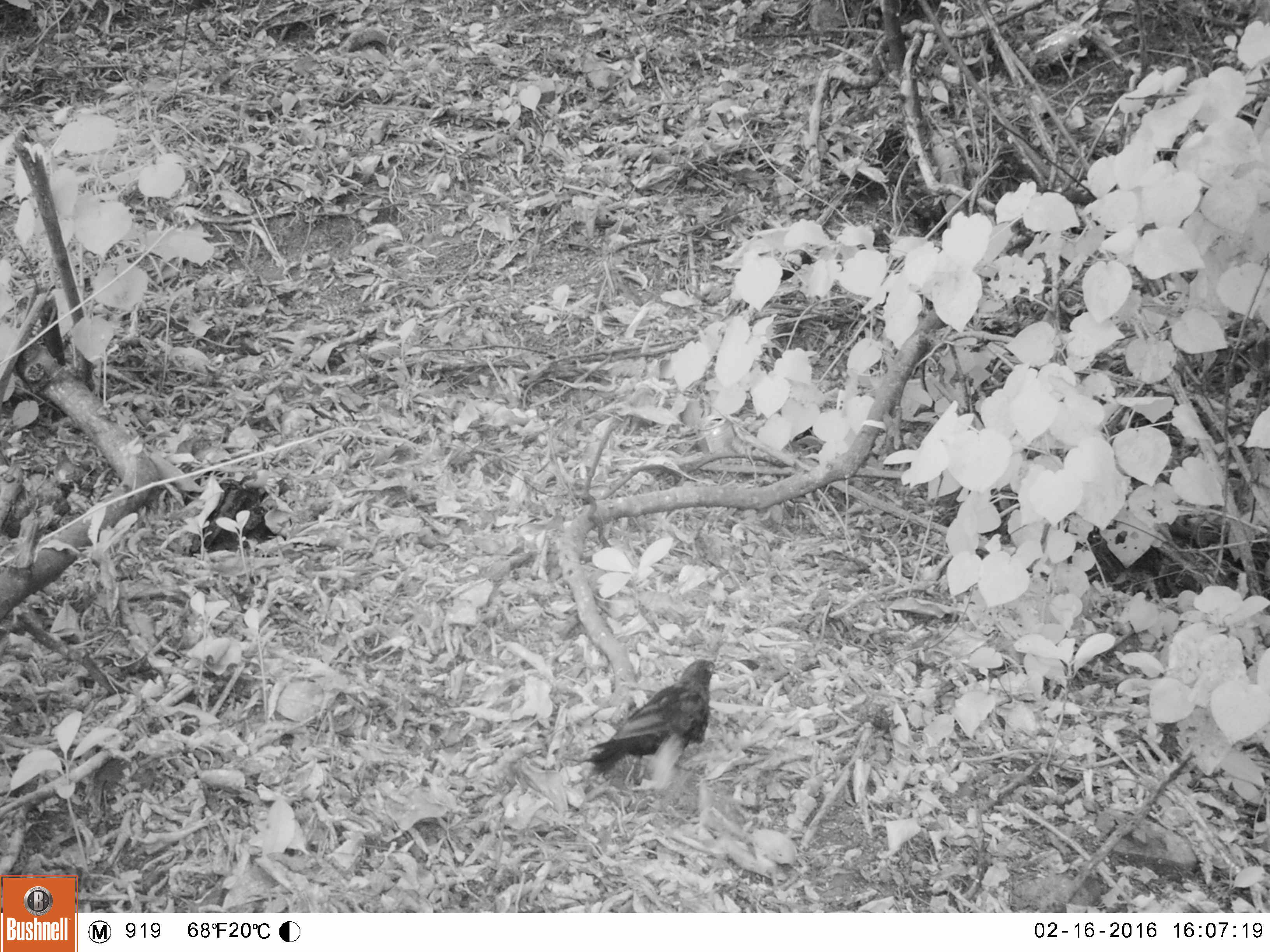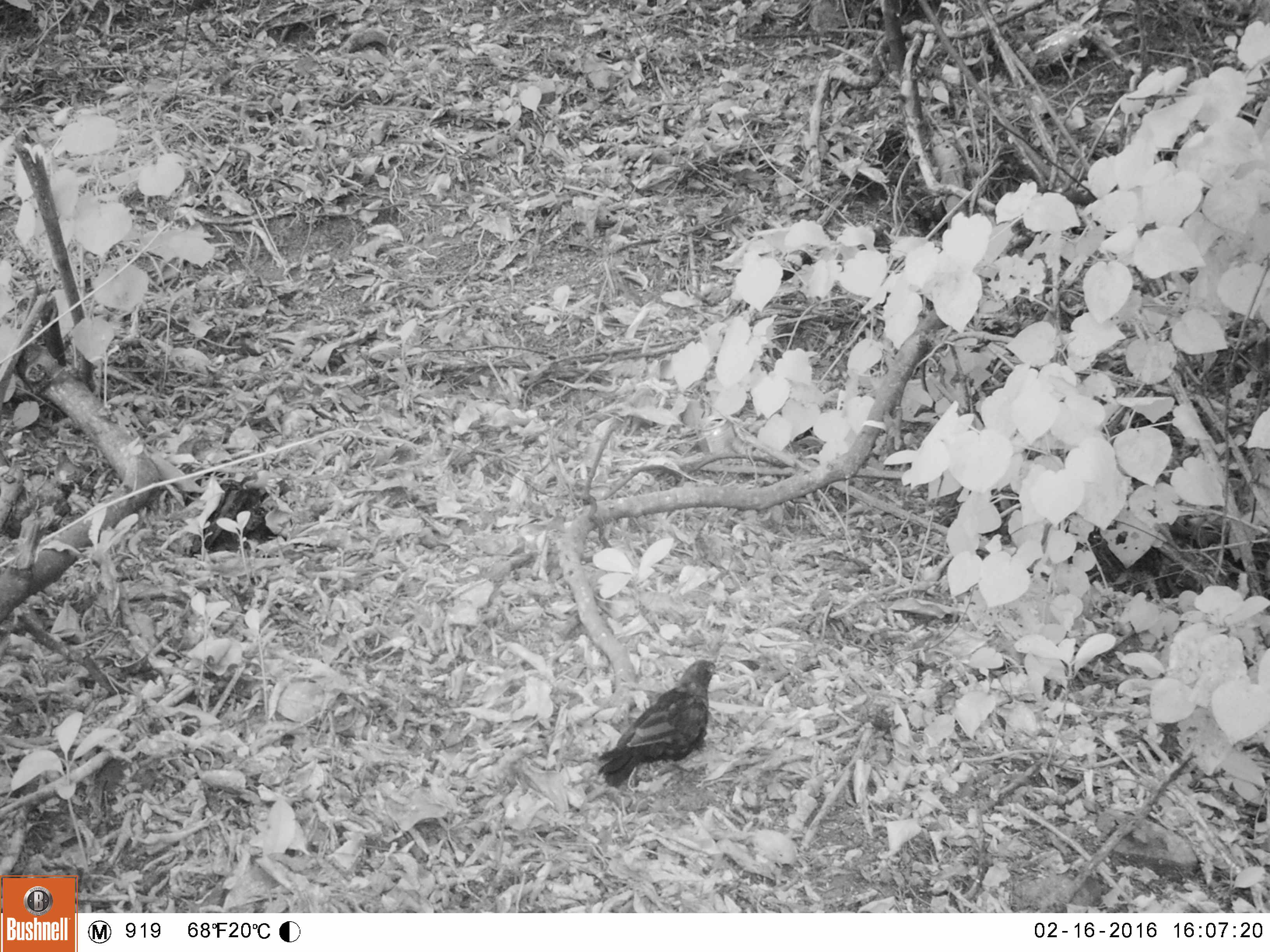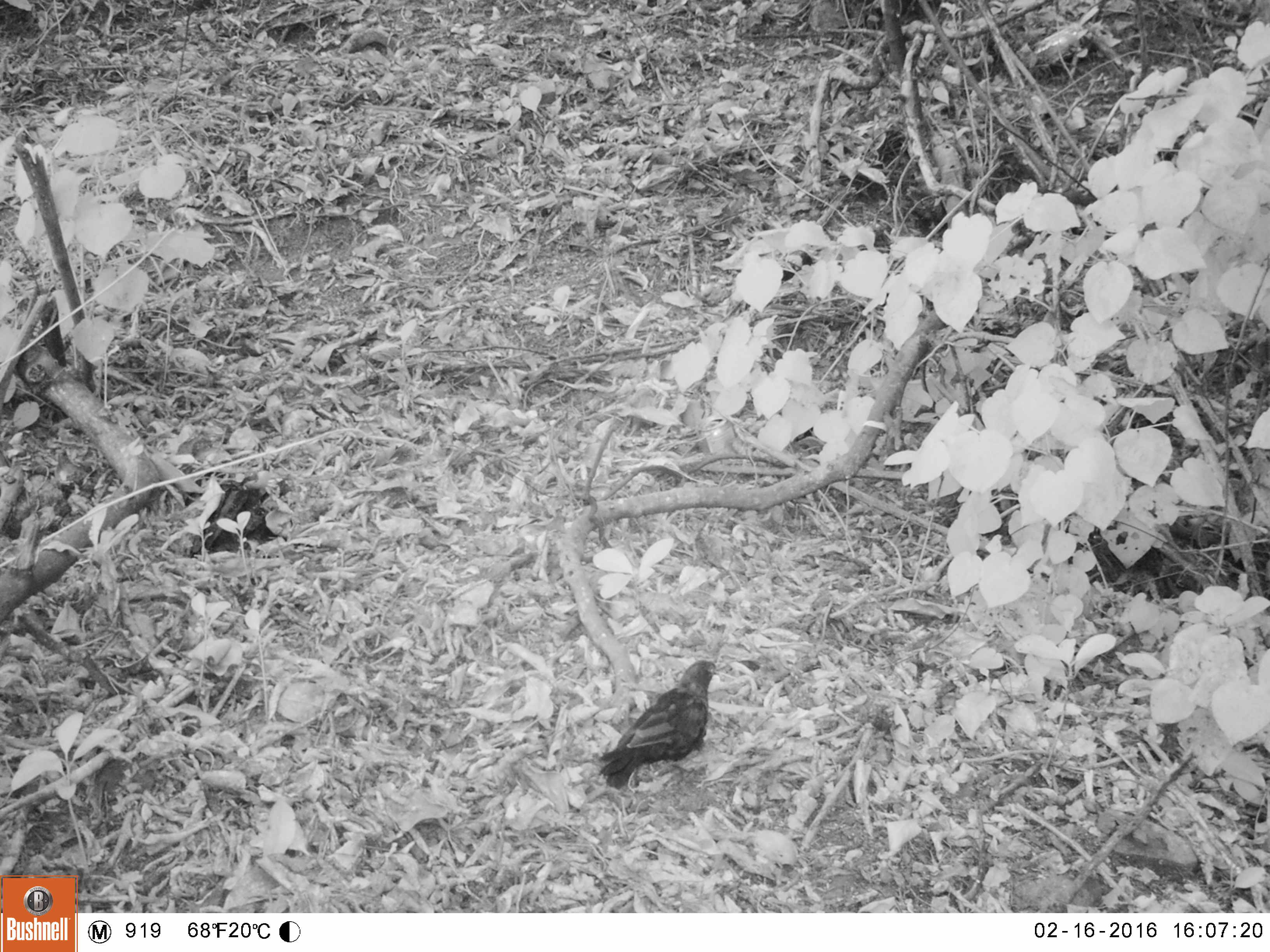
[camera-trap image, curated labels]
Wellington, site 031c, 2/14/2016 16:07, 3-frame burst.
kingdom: Animalia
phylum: Chordata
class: Aves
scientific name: Aves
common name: bird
Bird (Aves).